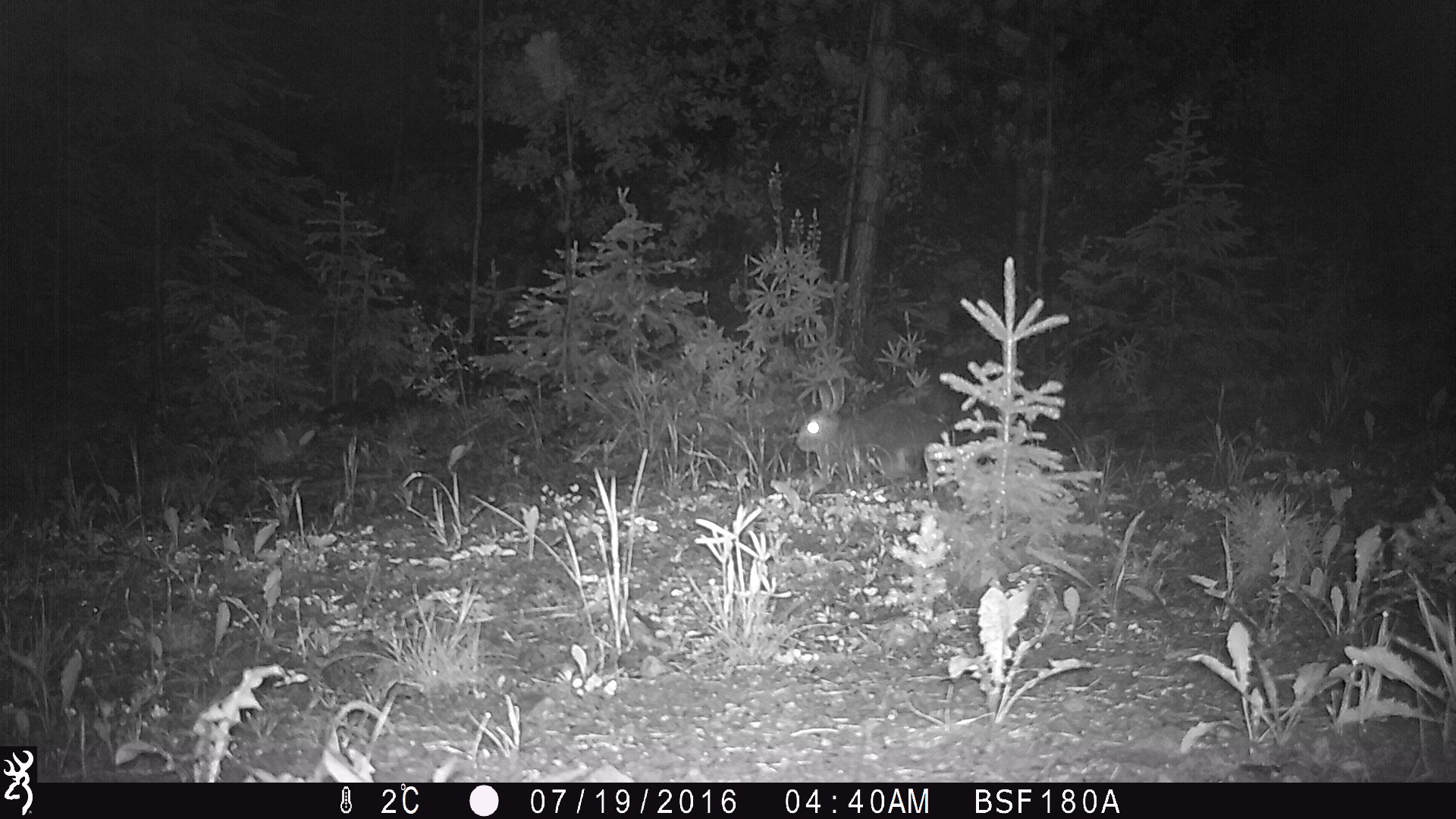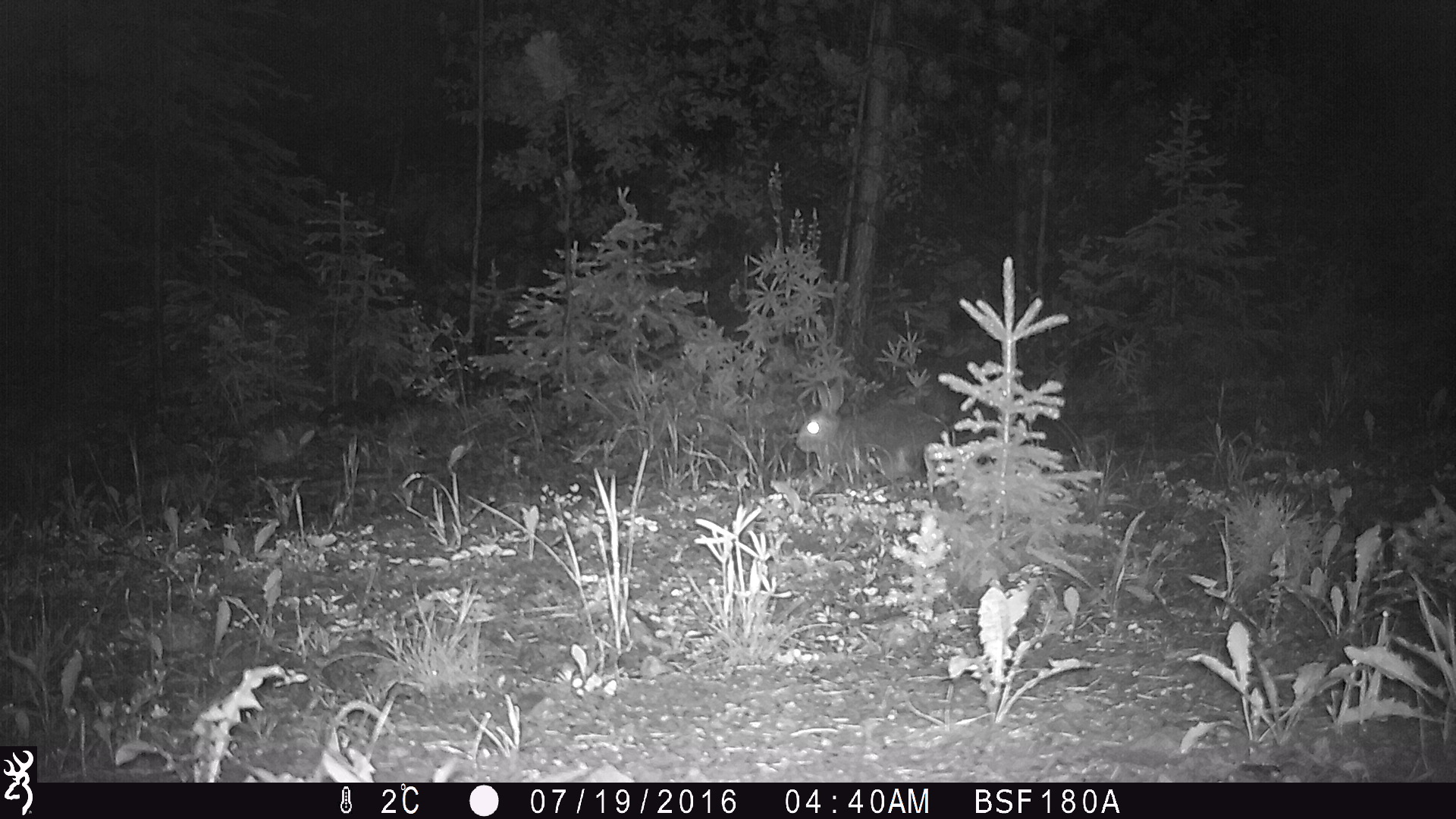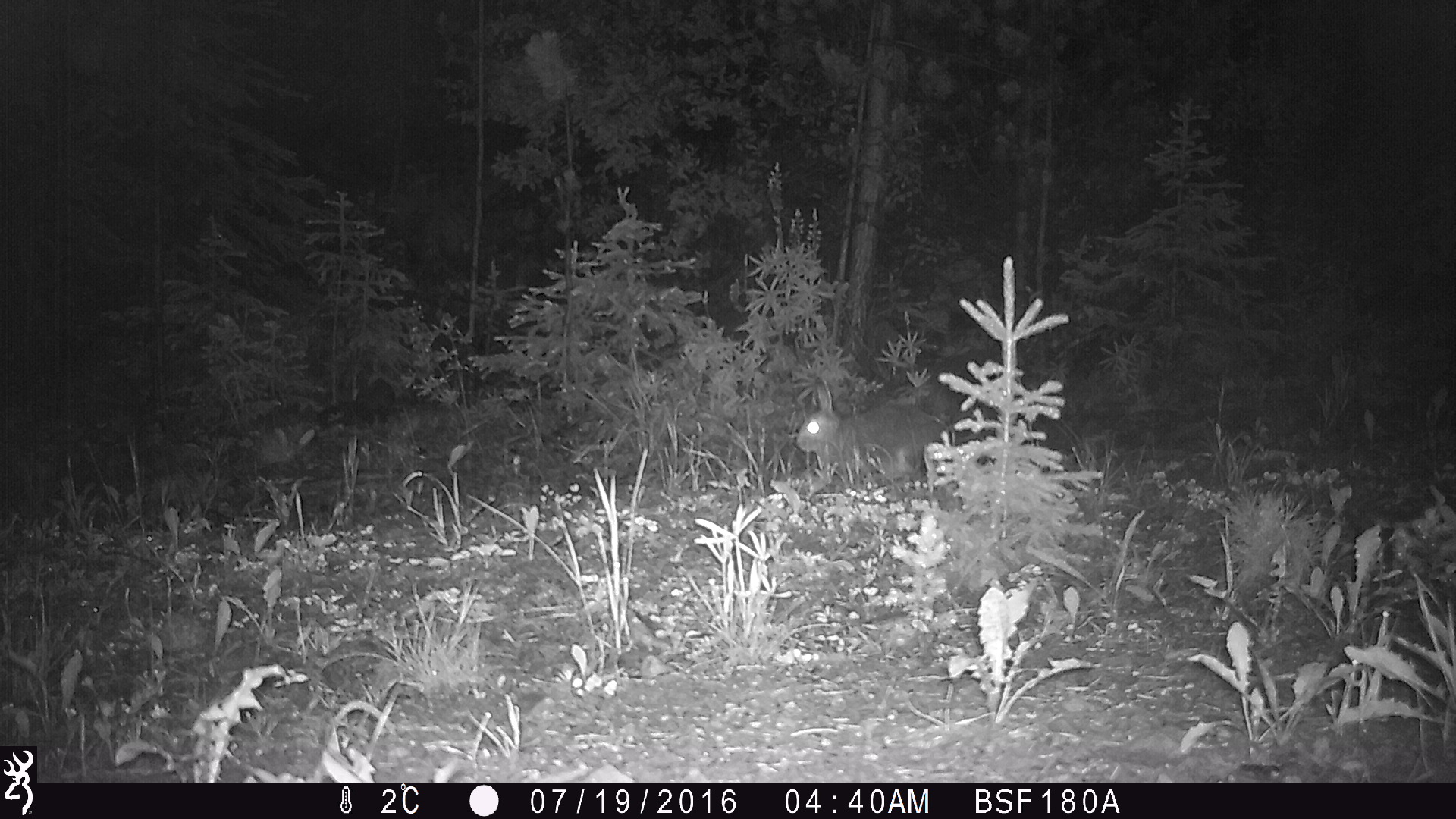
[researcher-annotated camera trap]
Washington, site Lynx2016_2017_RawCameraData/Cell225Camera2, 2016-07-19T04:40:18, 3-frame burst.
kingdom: Animalia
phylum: Chordata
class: Mammalia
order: Lagomorpha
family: Leporidae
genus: Lepus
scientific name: Lepus americanus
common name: snowshoe hare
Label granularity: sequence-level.